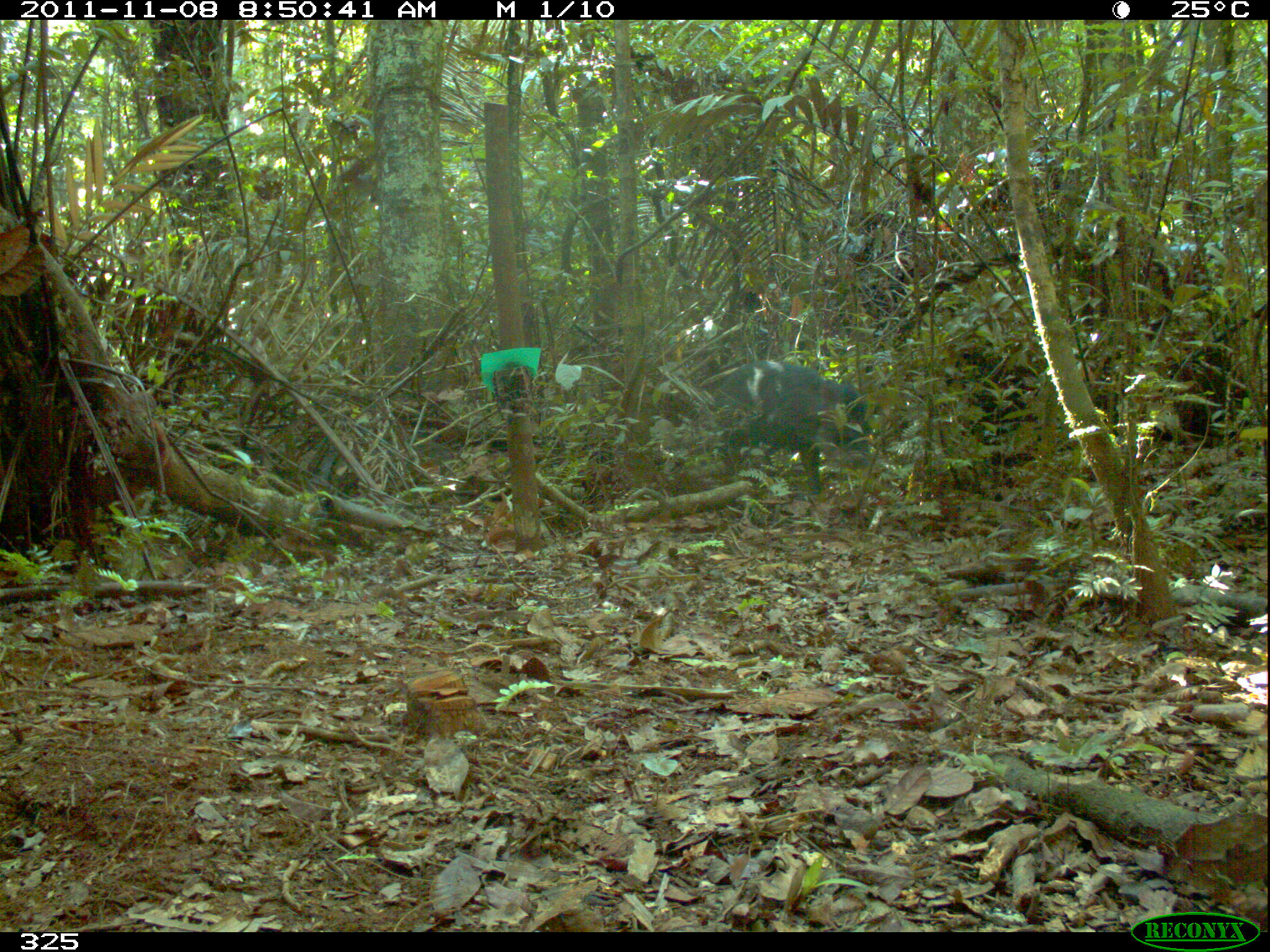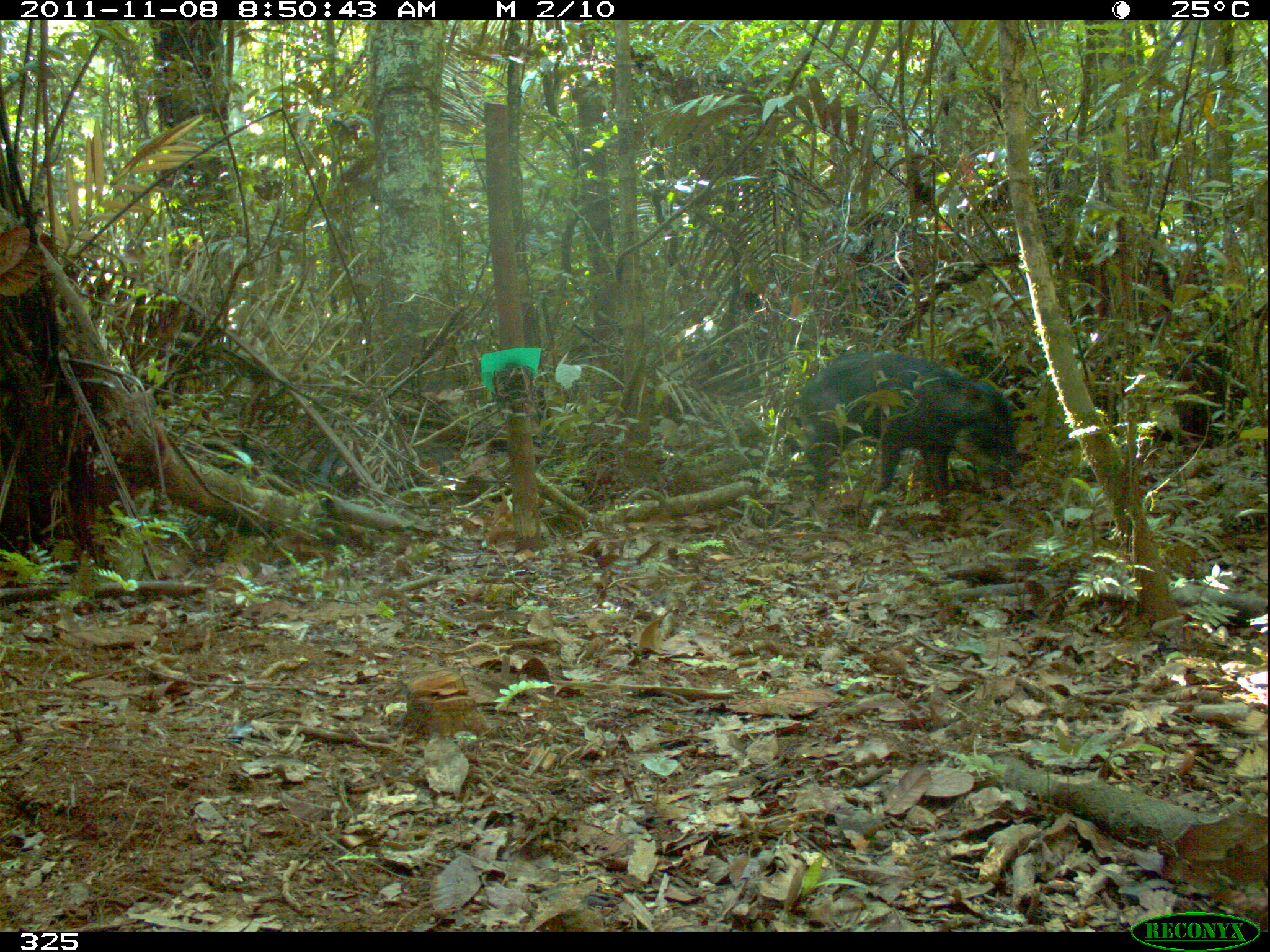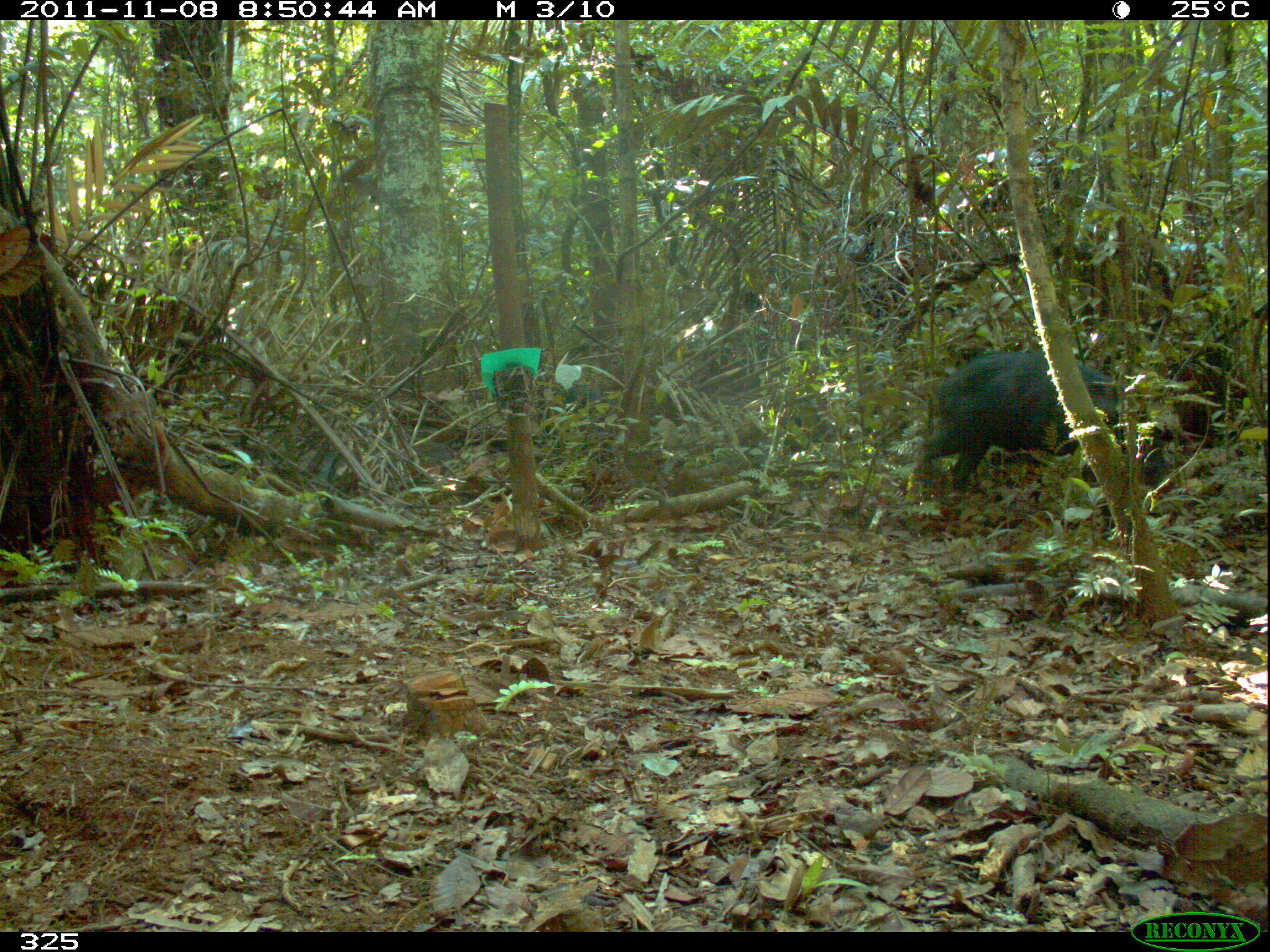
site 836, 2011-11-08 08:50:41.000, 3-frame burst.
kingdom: Animalia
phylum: Chordata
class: Mammalia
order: Artiodactyla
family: Tayassuidae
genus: Tayassu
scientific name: Tayassu pecari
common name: white-lipped peccary